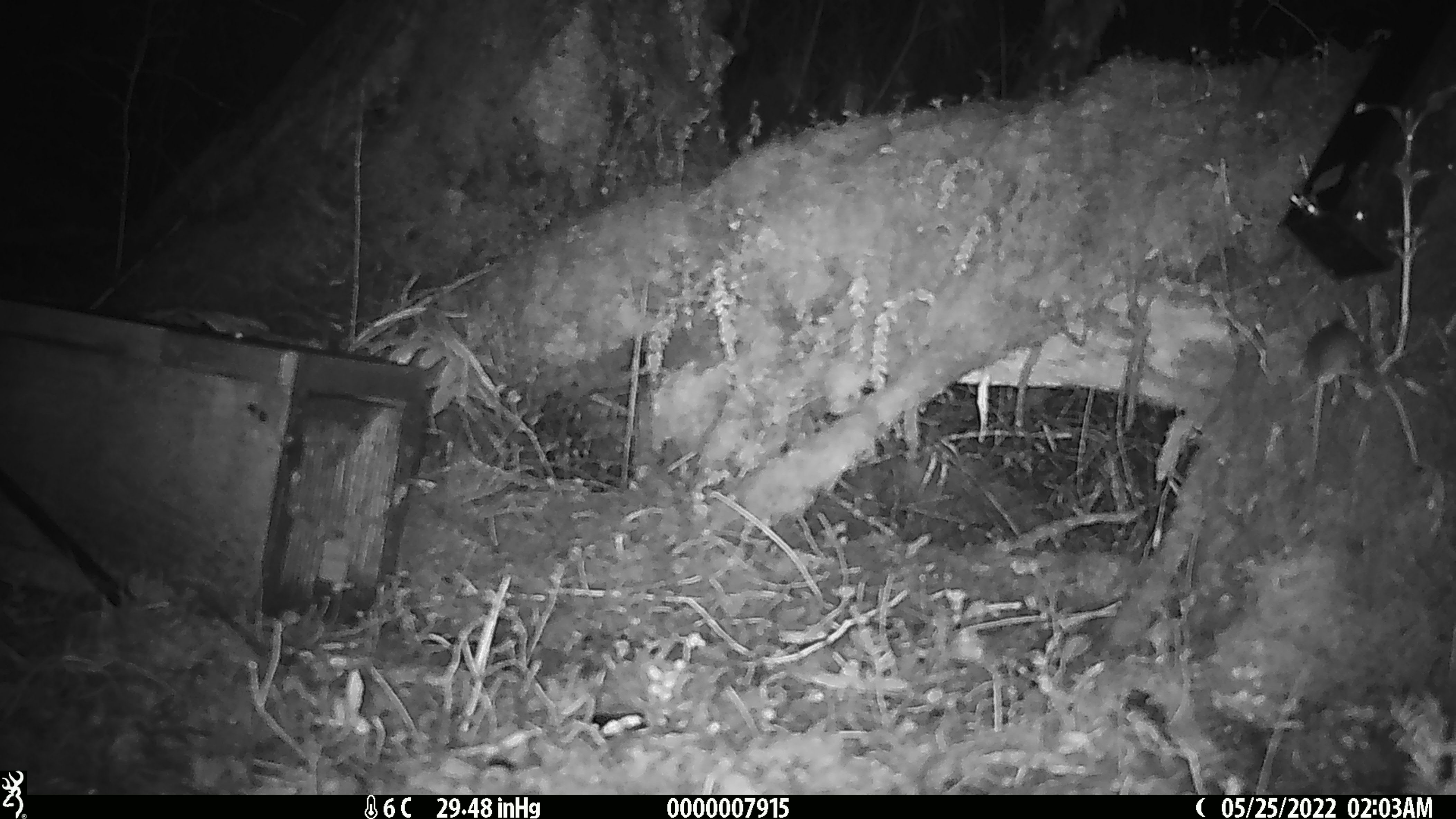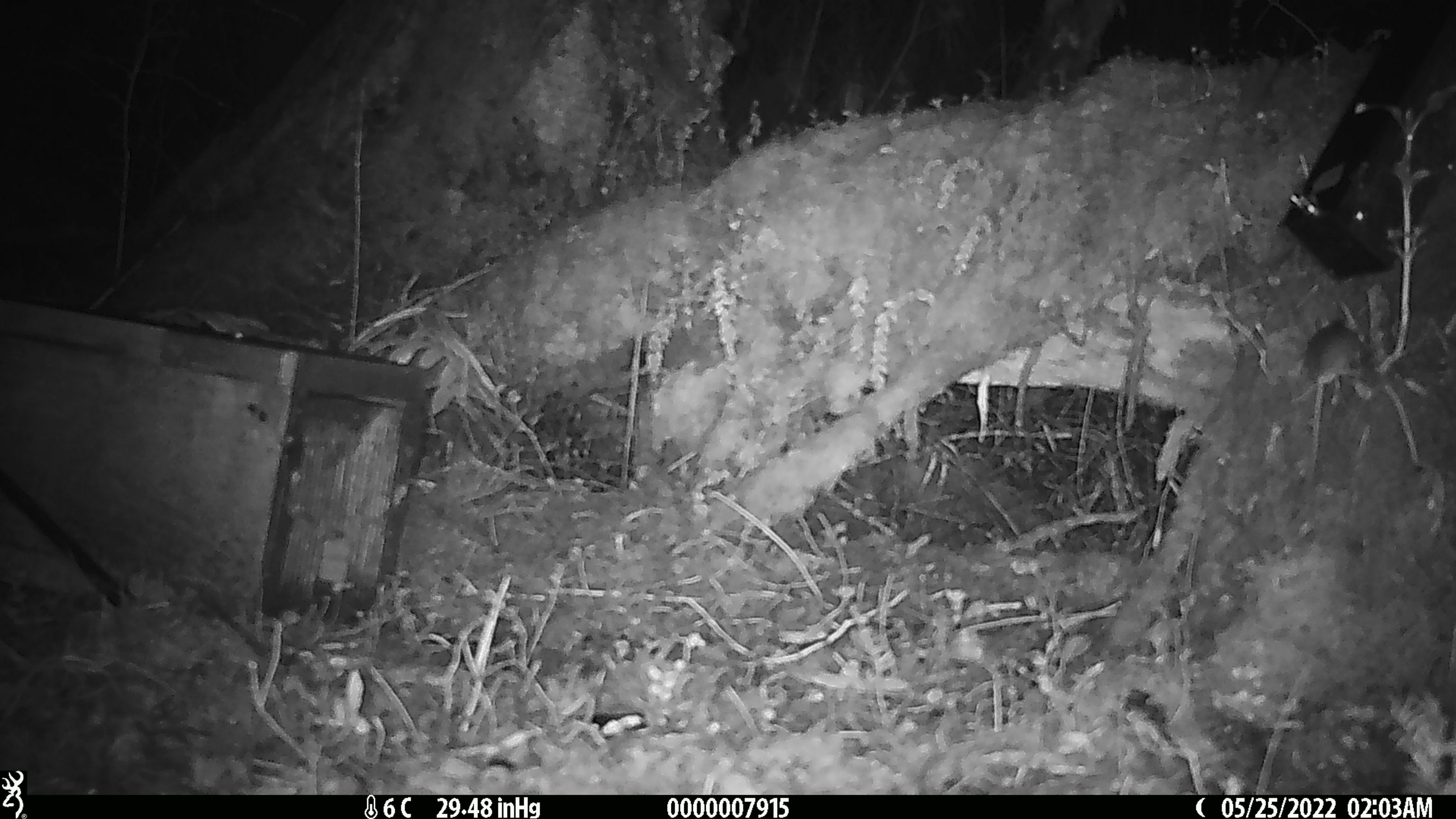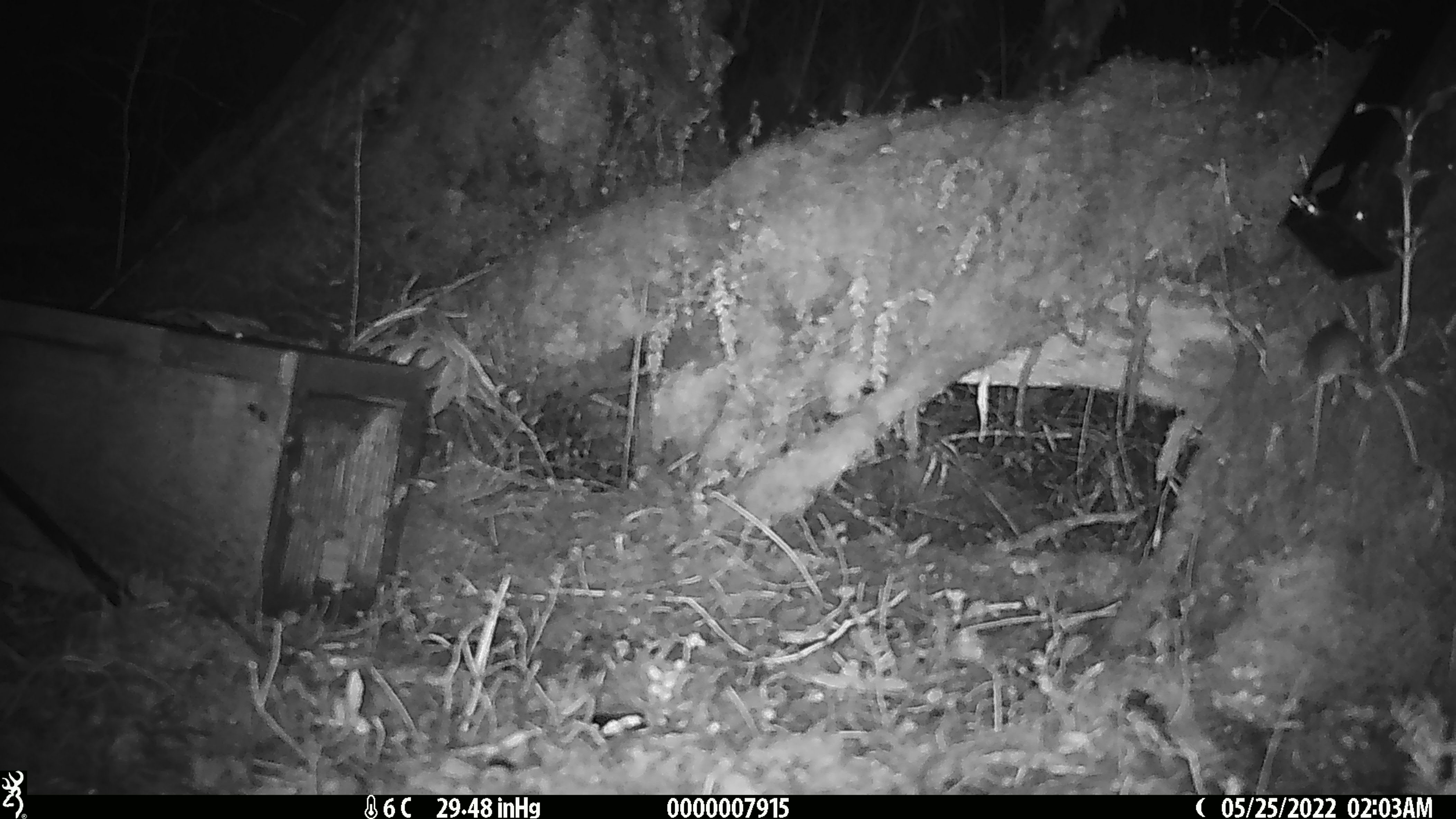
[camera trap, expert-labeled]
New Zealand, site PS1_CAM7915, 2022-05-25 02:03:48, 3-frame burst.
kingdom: Animalia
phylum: Chordata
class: Mammalia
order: Rodentia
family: Muridae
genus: Mus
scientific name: Mus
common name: mouse